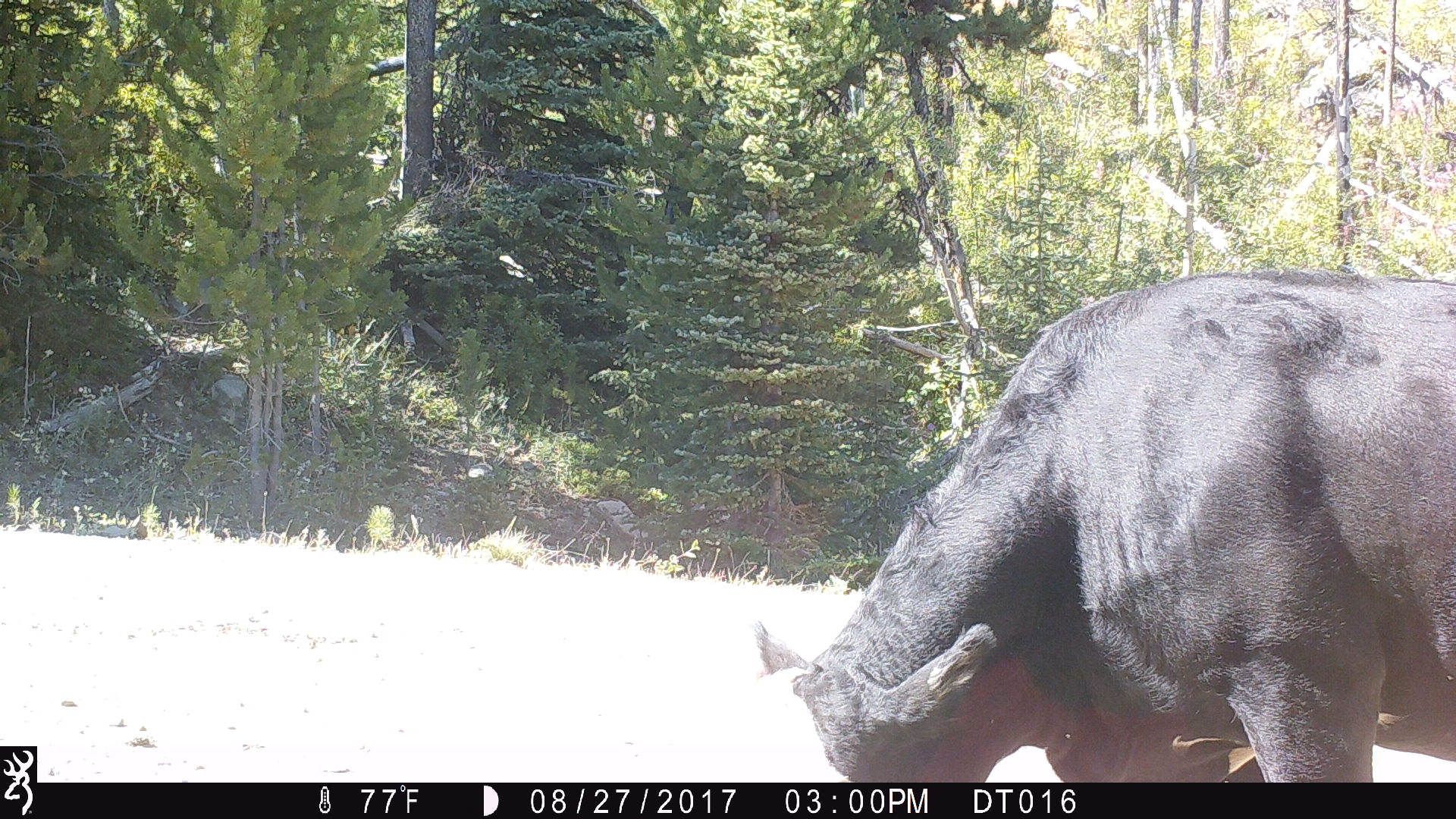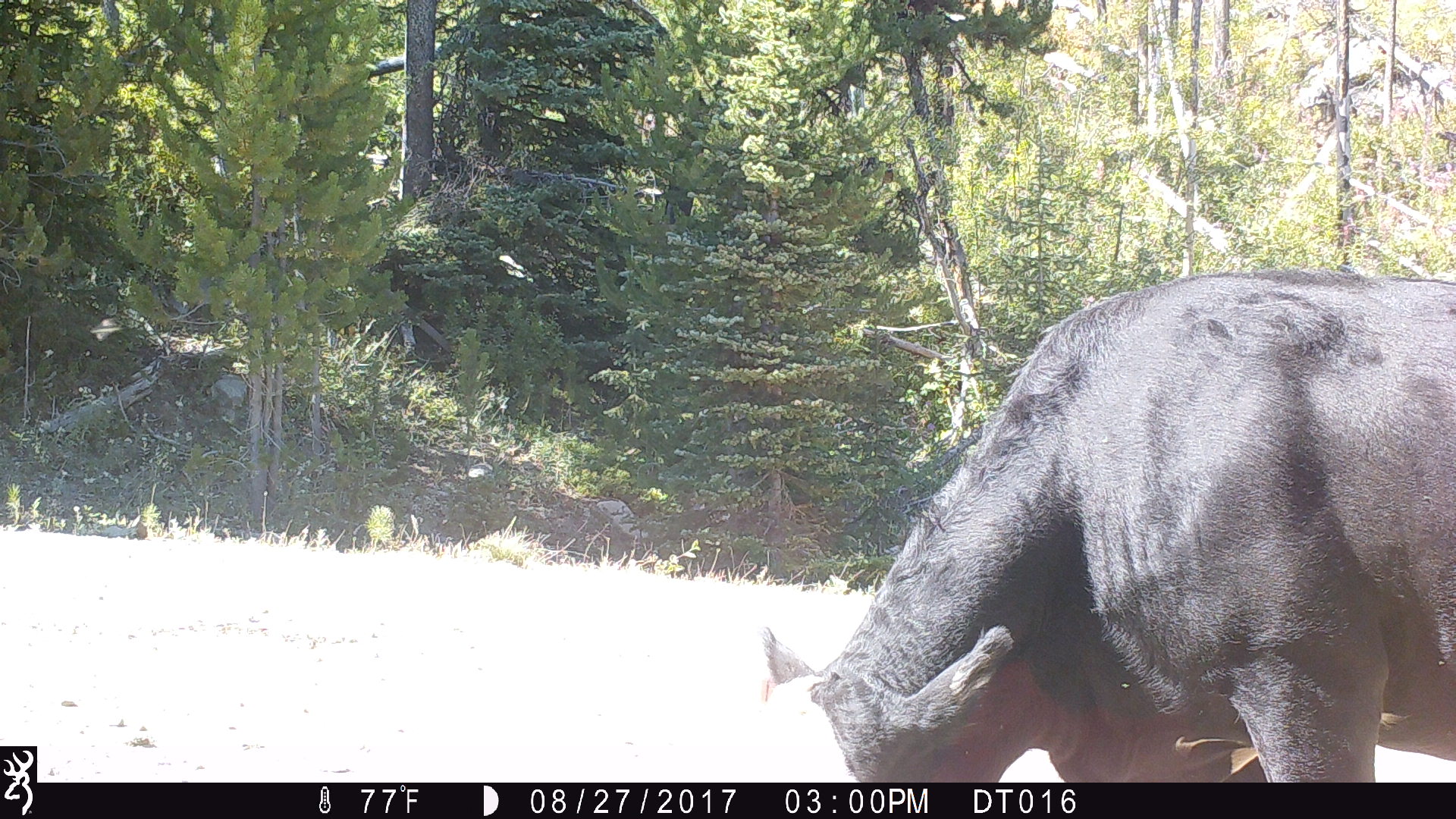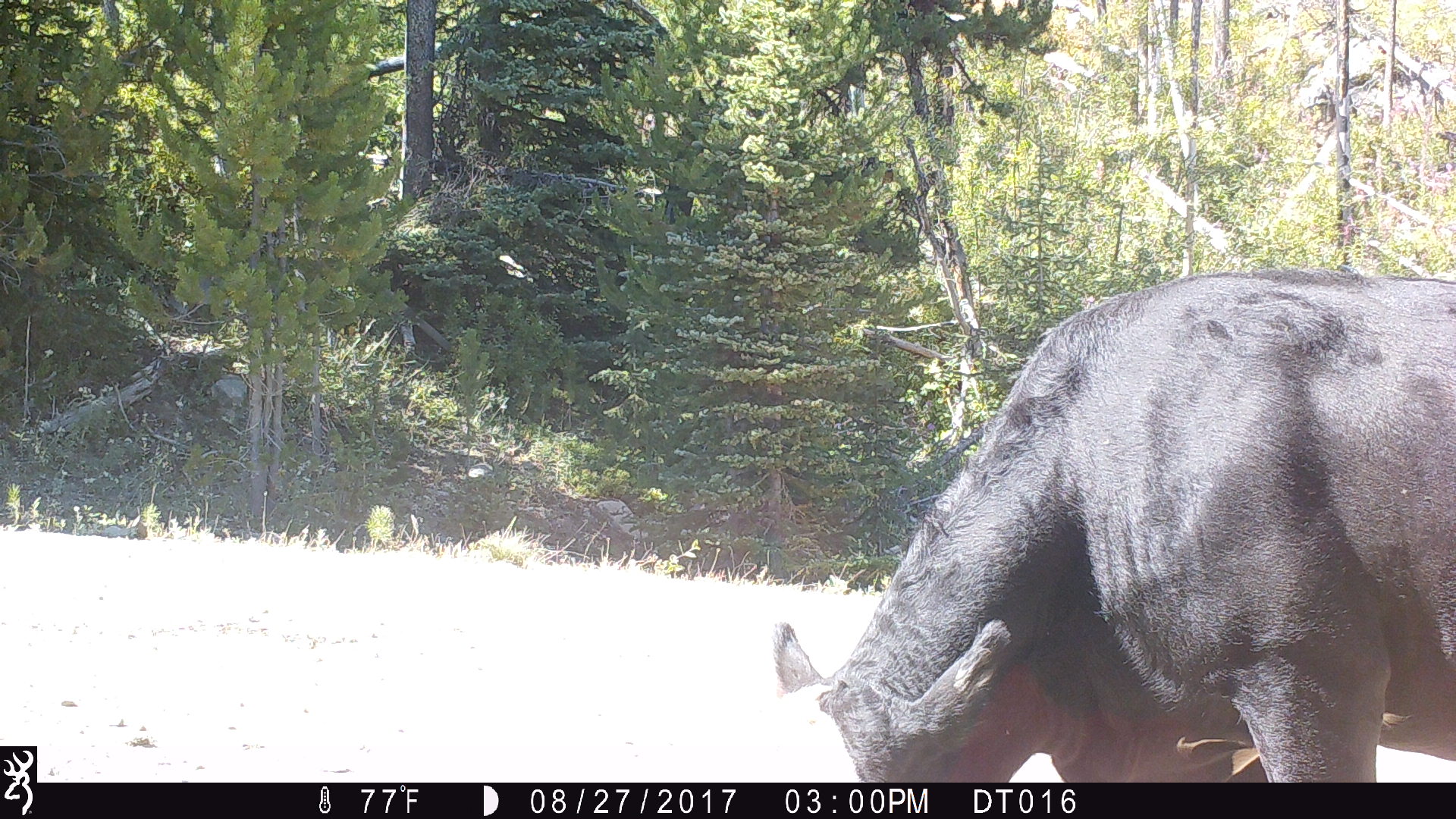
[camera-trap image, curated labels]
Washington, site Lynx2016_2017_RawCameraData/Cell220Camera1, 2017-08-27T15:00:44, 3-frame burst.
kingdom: Animalia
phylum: Chordata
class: Mammalia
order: Artiodactyla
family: Bovidae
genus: Bos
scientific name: Bos taurus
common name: domestic cattle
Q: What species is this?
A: Domestic cattle (Bos taurus).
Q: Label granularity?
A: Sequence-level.